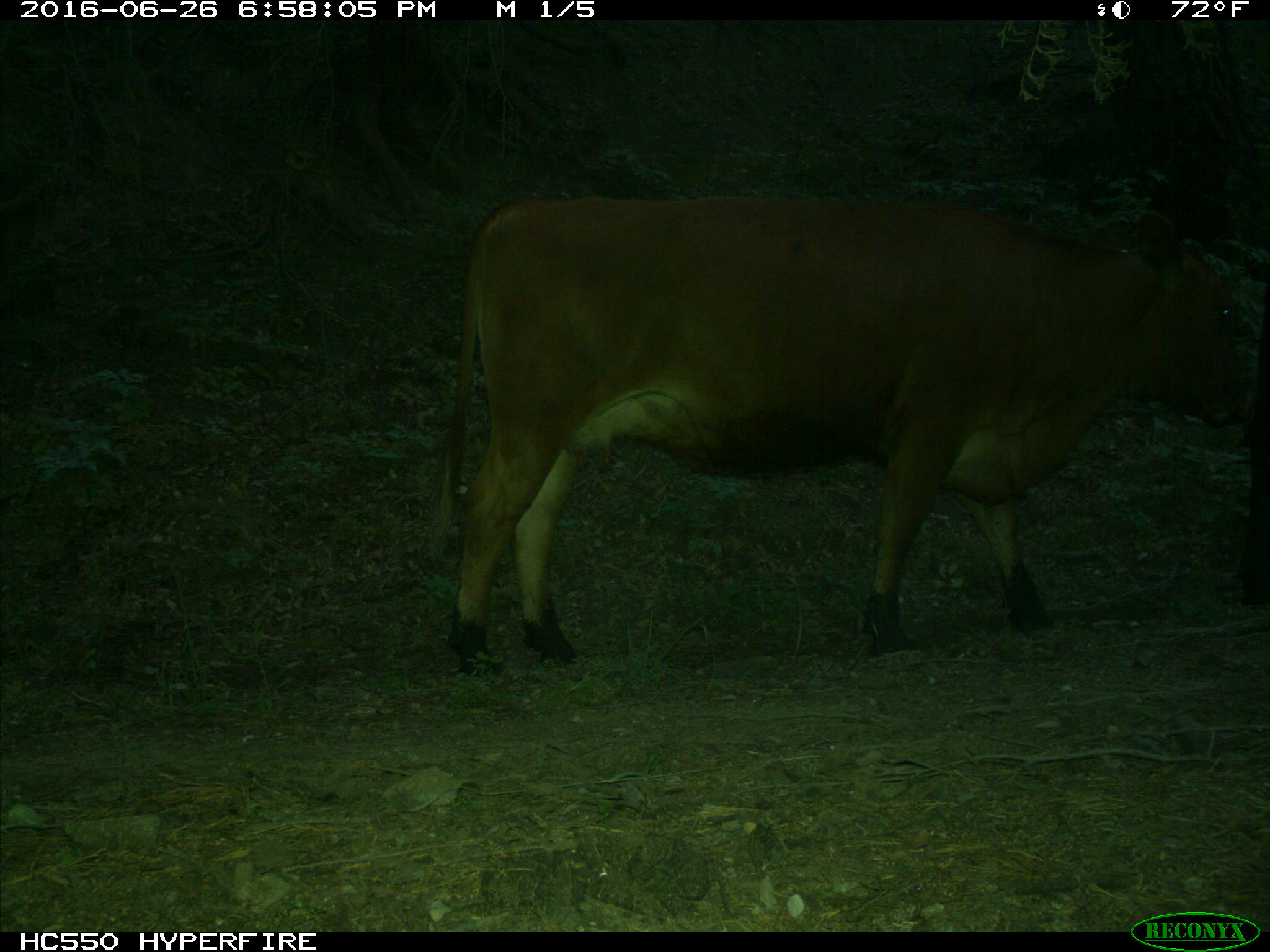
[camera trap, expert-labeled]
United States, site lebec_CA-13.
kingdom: Animalia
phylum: Chordata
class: Mammalia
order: Artiodactyla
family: Bovidae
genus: Bos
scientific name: Bos taurus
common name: domestic cow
Bos taurus (domestic cow).